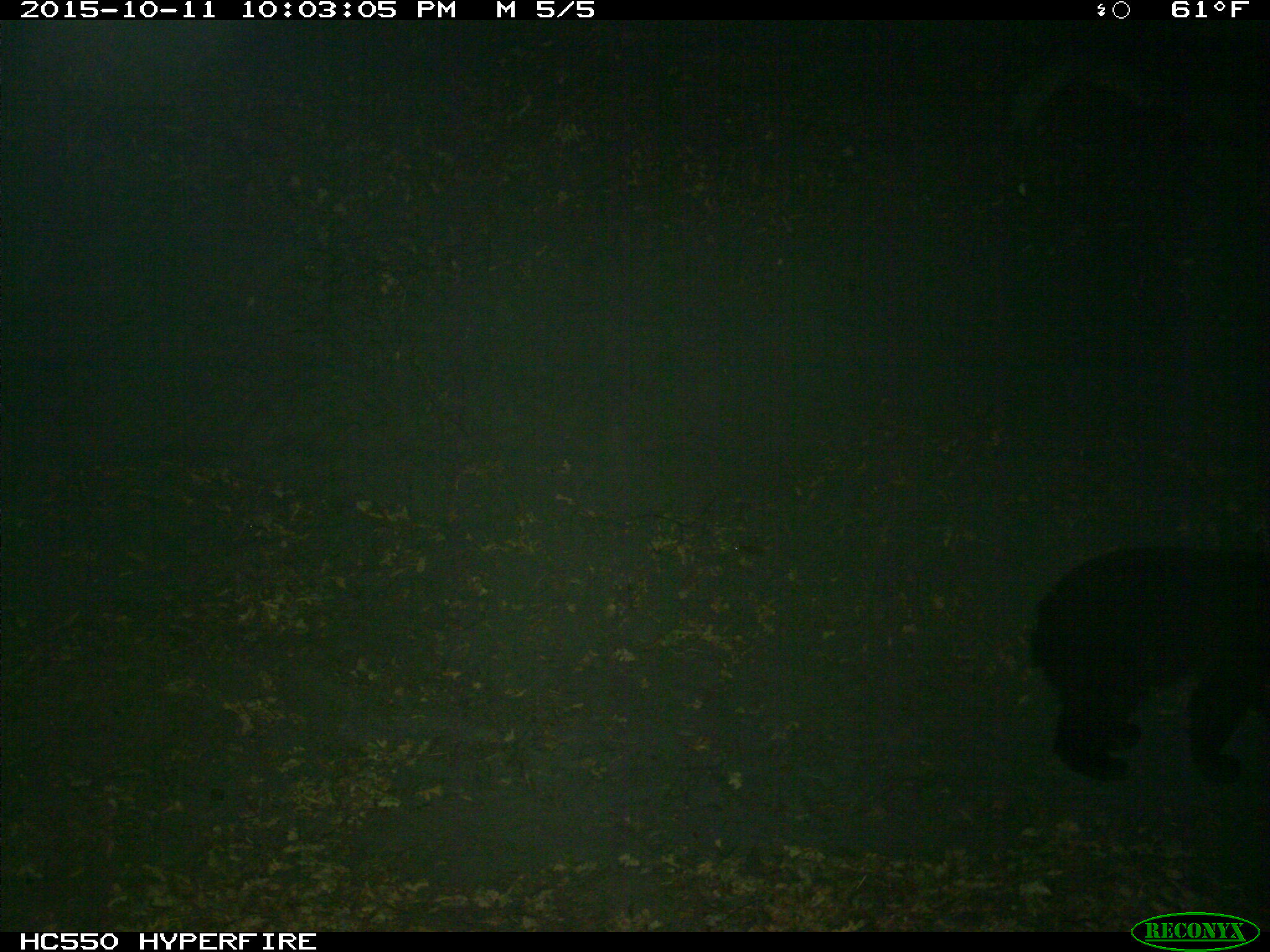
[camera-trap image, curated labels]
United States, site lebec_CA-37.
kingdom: Animalia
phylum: Chordata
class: Mammalia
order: Carnivora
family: Ursidae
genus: Ursus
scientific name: Ursus americanus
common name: american black bear